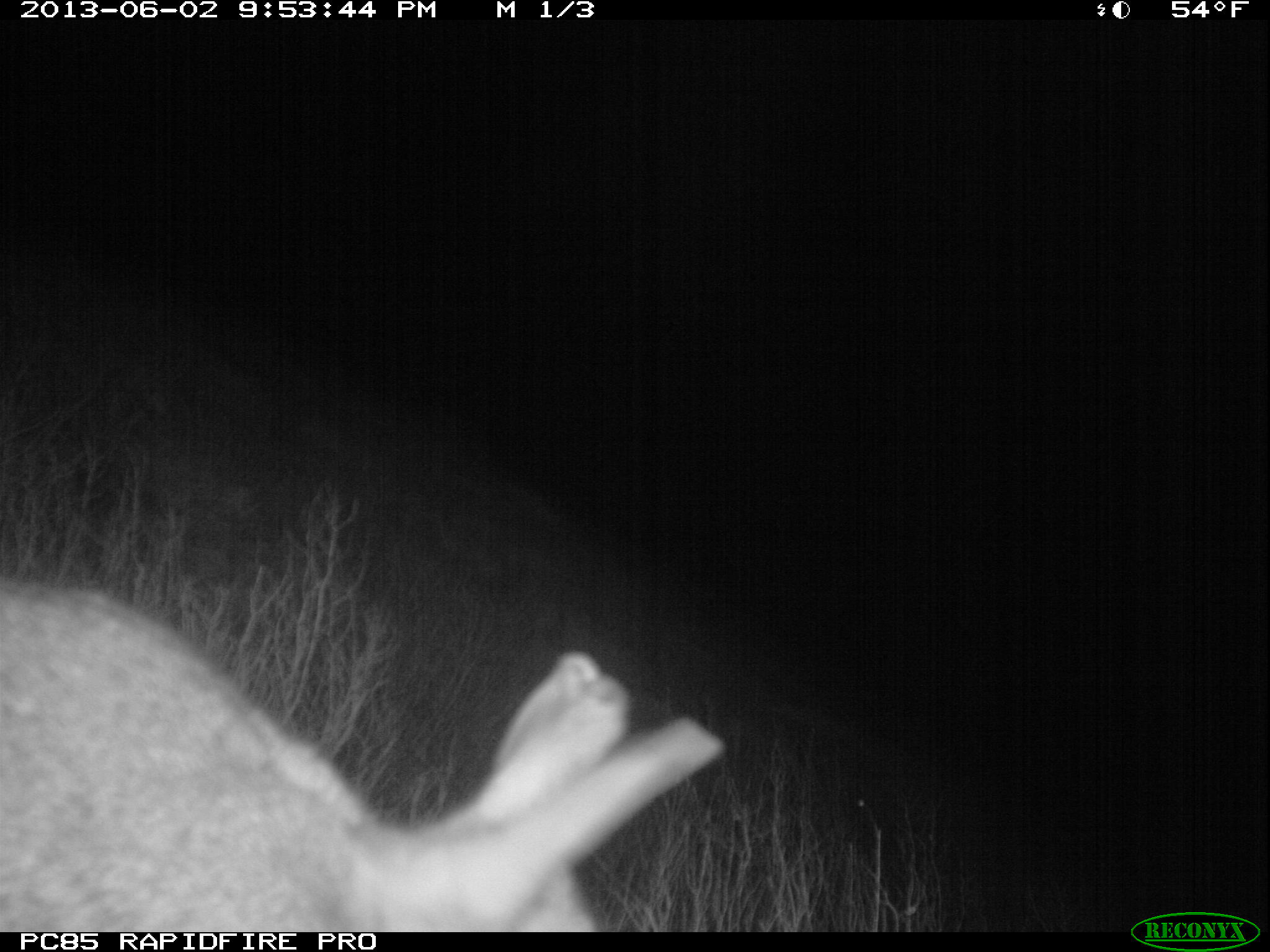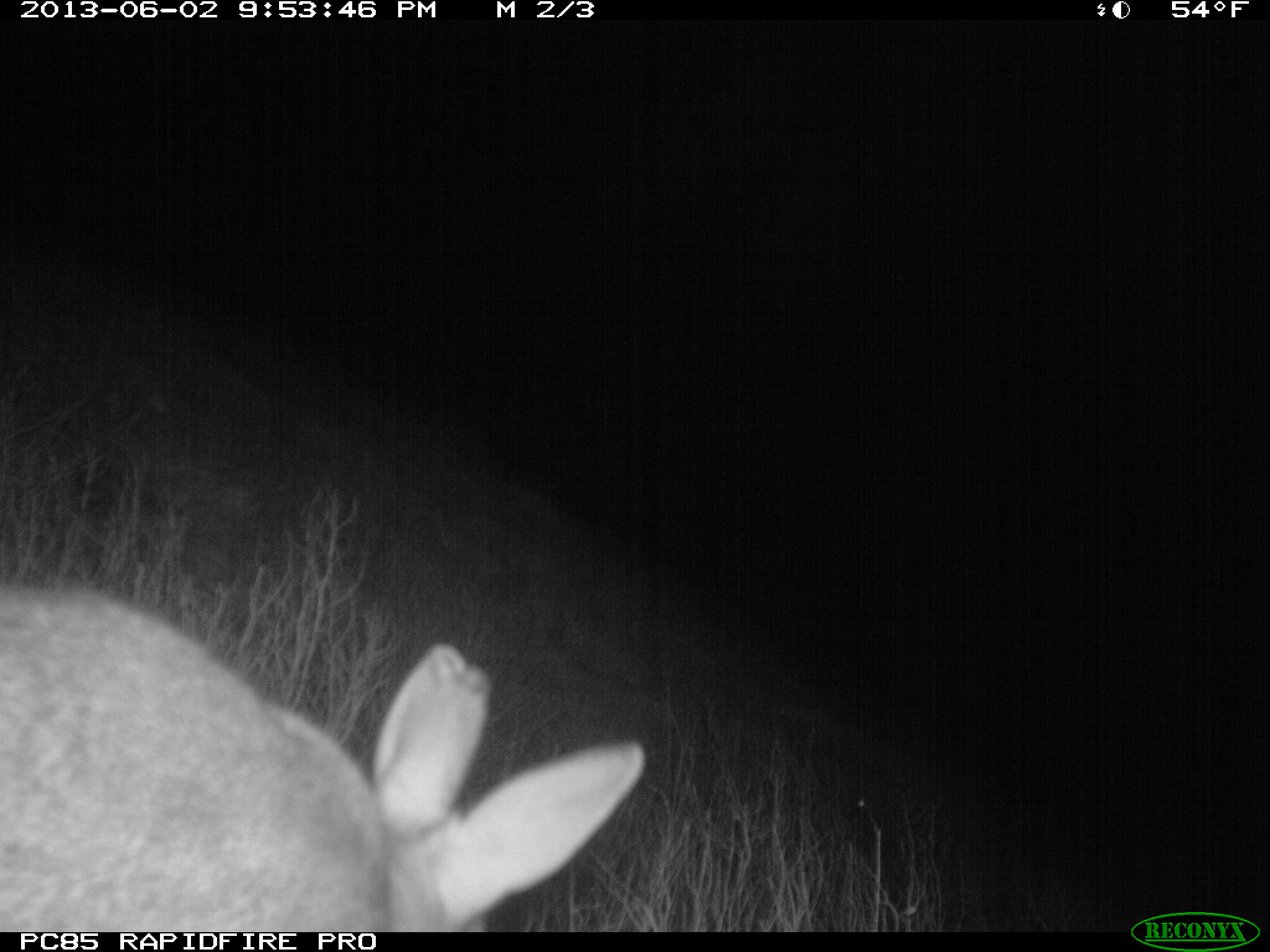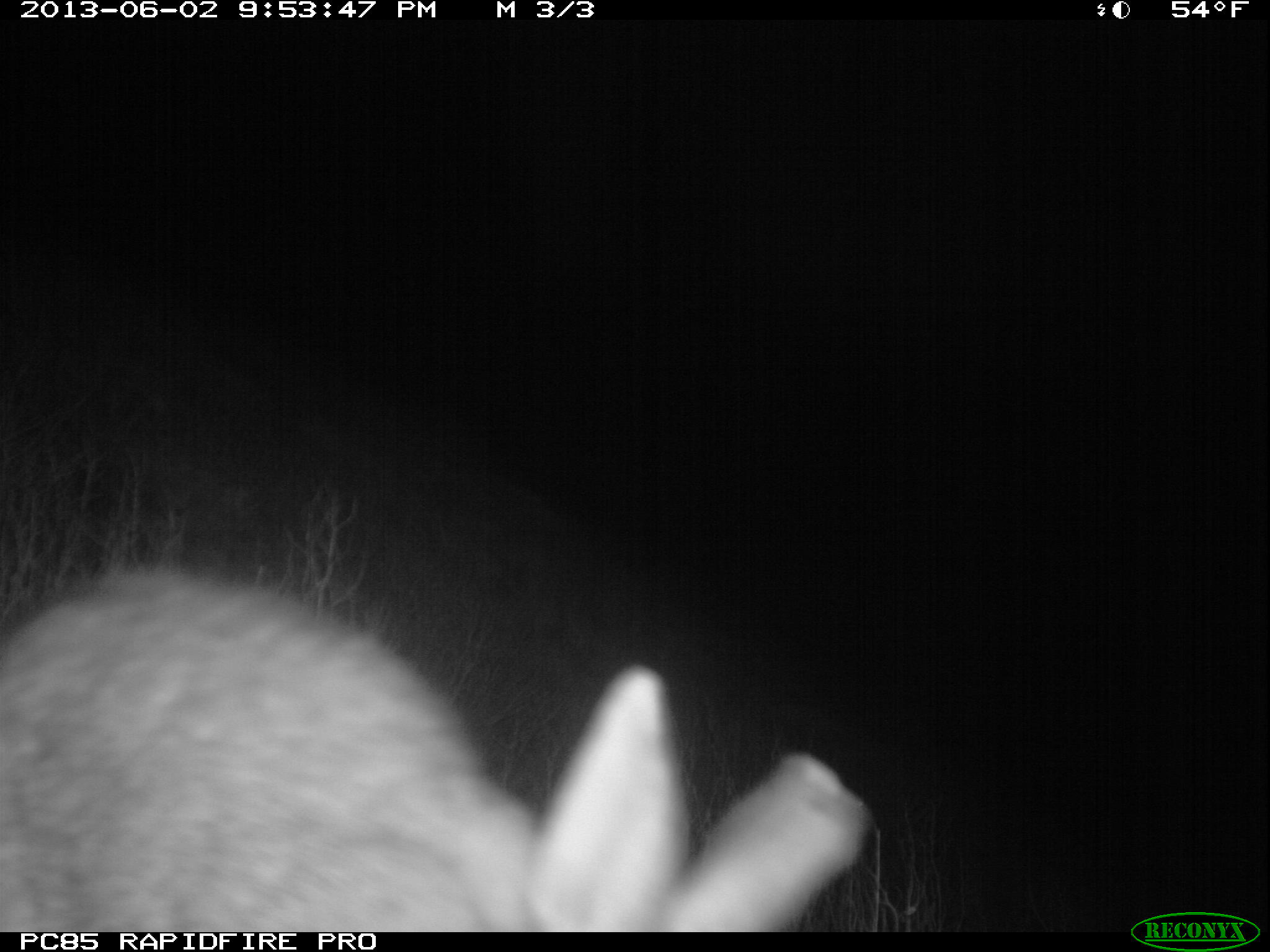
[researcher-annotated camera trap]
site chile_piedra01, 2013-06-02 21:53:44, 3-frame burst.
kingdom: Animalia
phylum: Chordata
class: Mammalia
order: Lagomorpha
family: Leporidae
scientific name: Leporidae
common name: rabbits and hares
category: rabbit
Rabbit (rabbits and hares) (Leporidae).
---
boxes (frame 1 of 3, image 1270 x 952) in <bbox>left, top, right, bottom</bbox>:
rabbit: <bbox>0, 579, 730, 933</bbox>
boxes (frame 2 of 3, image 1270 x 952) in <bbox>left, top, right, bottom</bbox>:
rabbit: <bbox>0, 583, 640, 930</bbox>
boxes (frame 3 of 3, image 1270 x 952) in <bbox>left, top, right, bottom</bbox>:
rabbit: <bbox>0, 569, 869, 928</bbox>